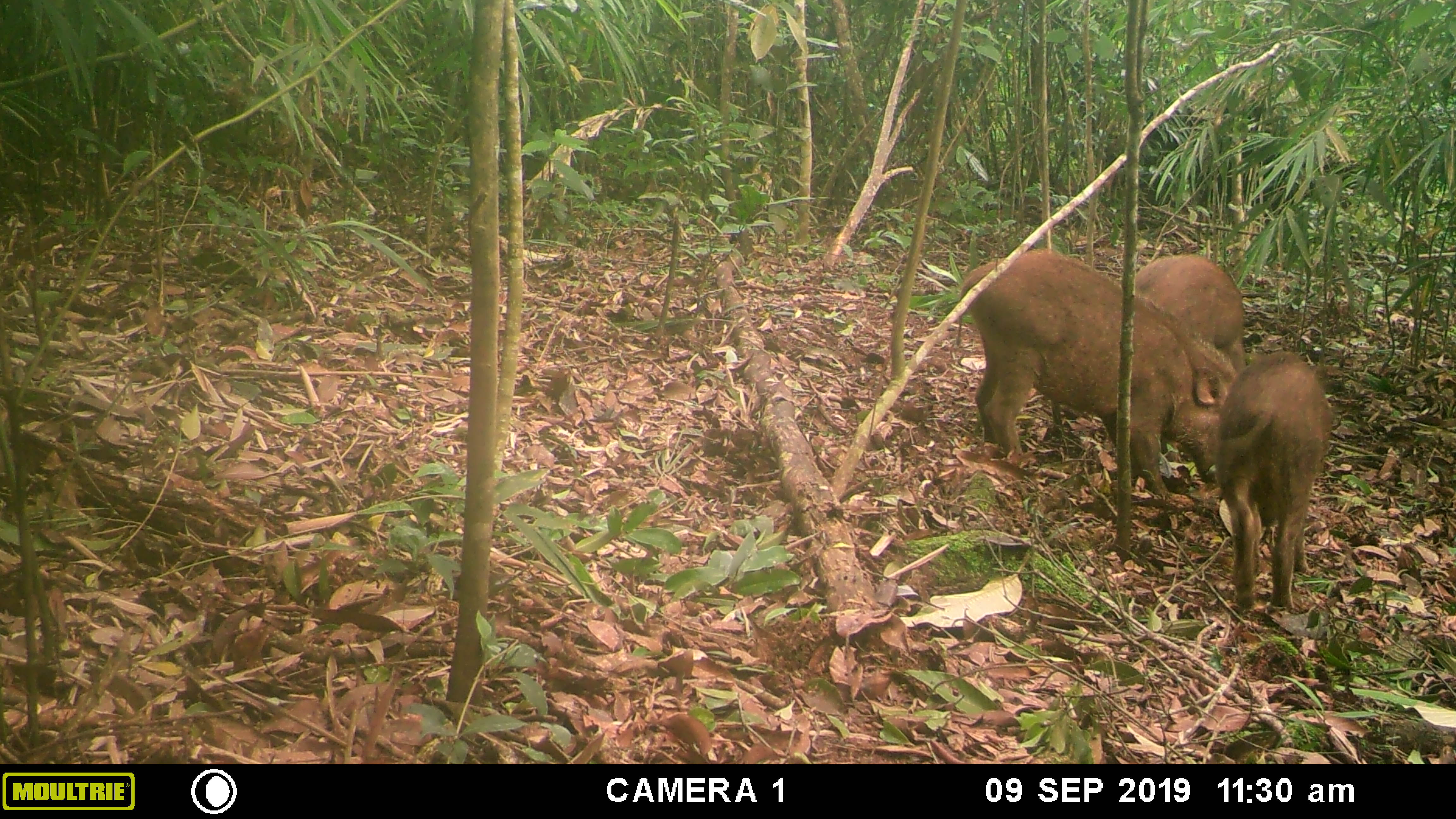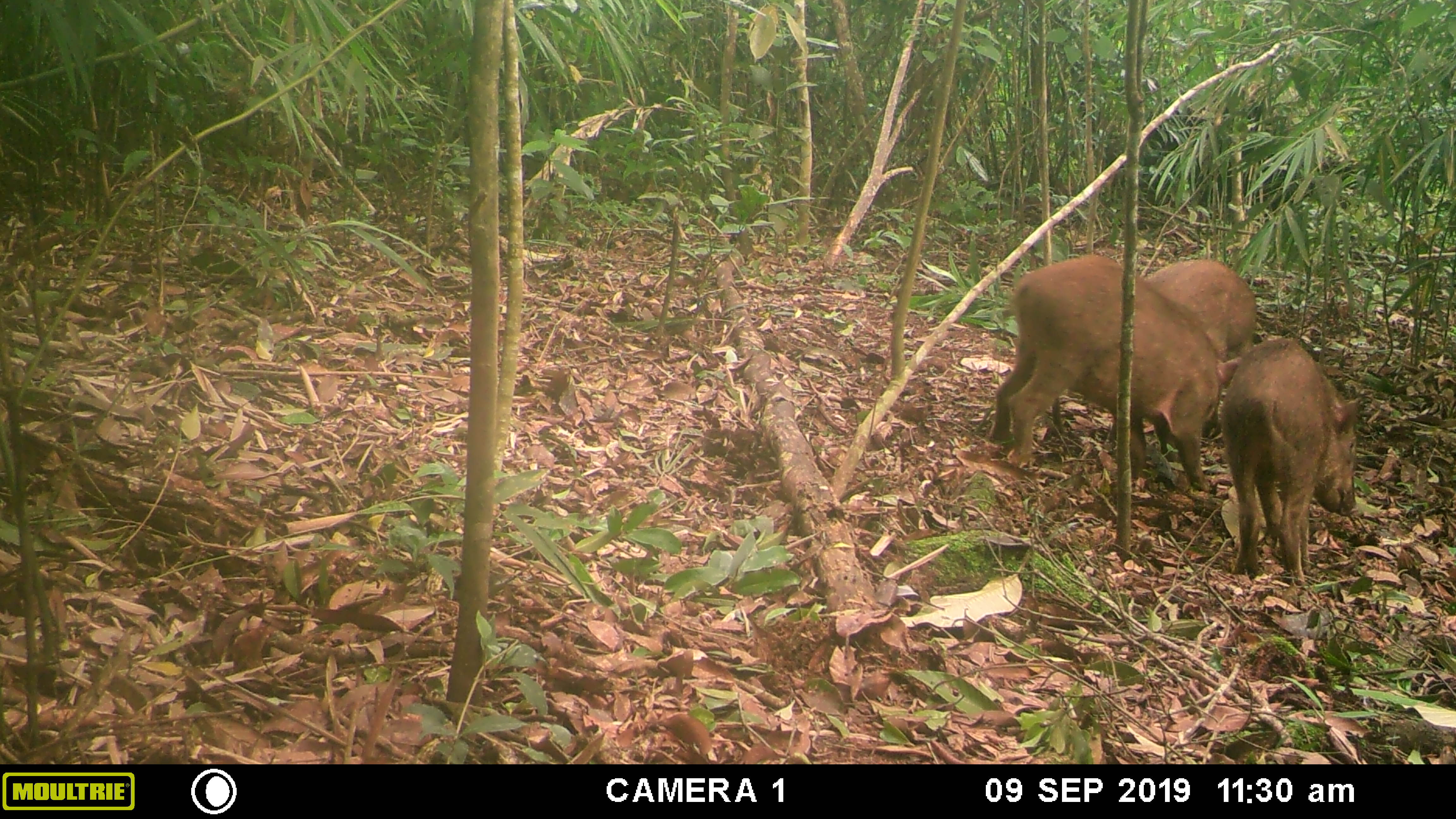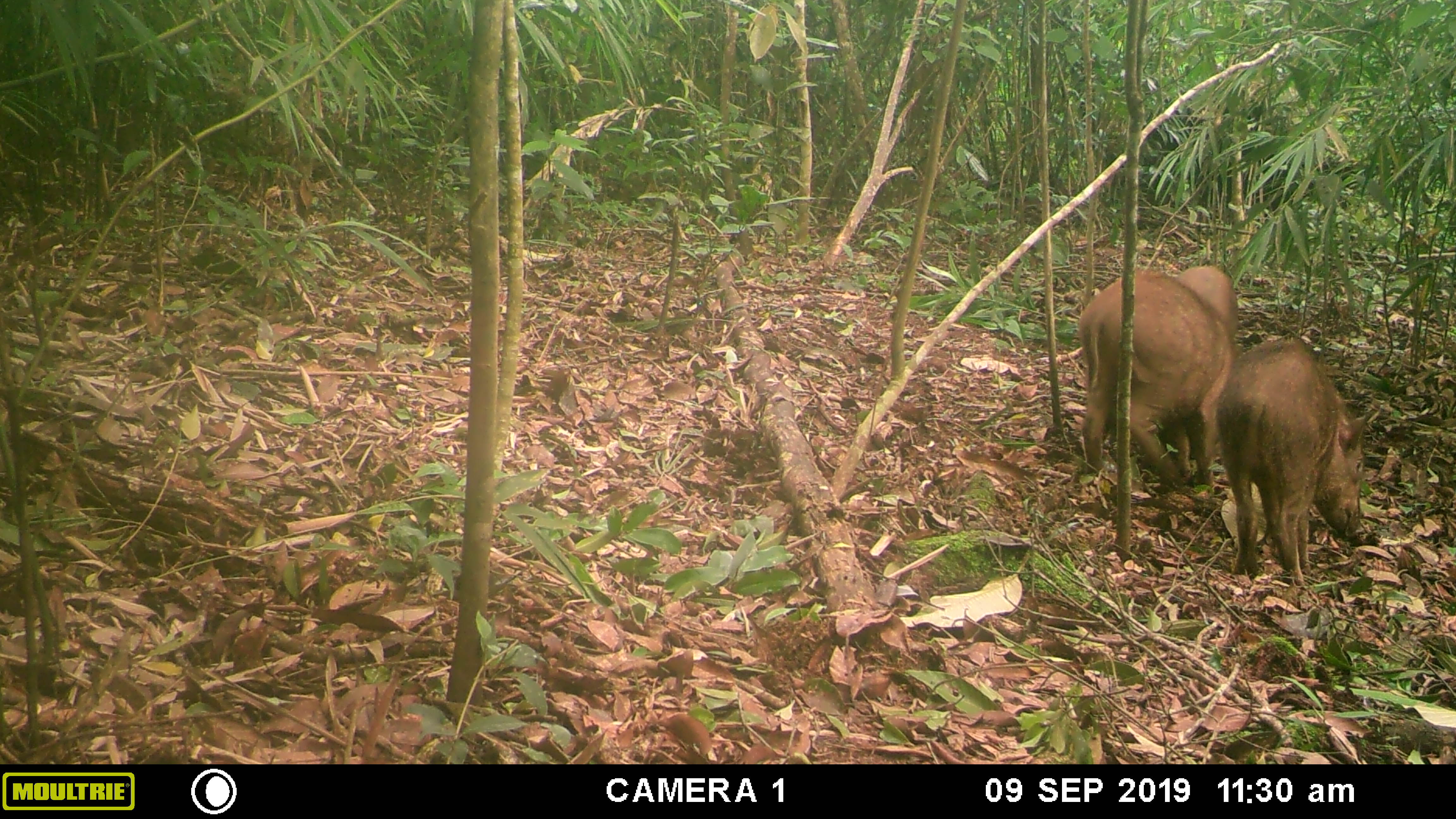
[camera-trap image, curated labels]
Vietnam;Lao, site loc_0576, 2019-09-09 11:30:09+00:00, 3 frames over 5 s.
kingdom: Animalia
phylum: Chordata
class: Mammalia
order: Artiodactyla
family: Suidae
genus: Sus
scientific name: Sus scrofa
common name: eurasian wild pig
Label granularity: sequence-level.